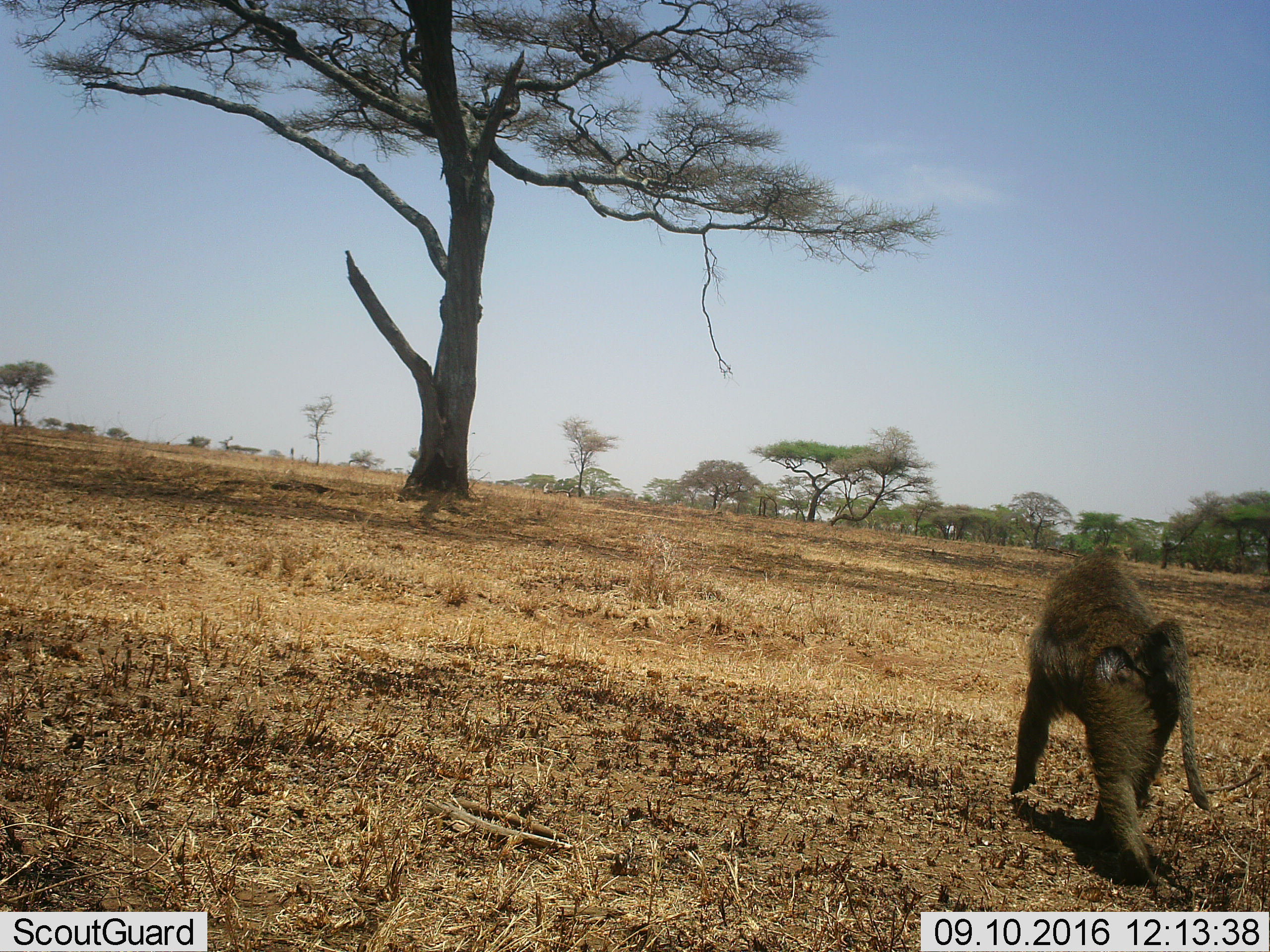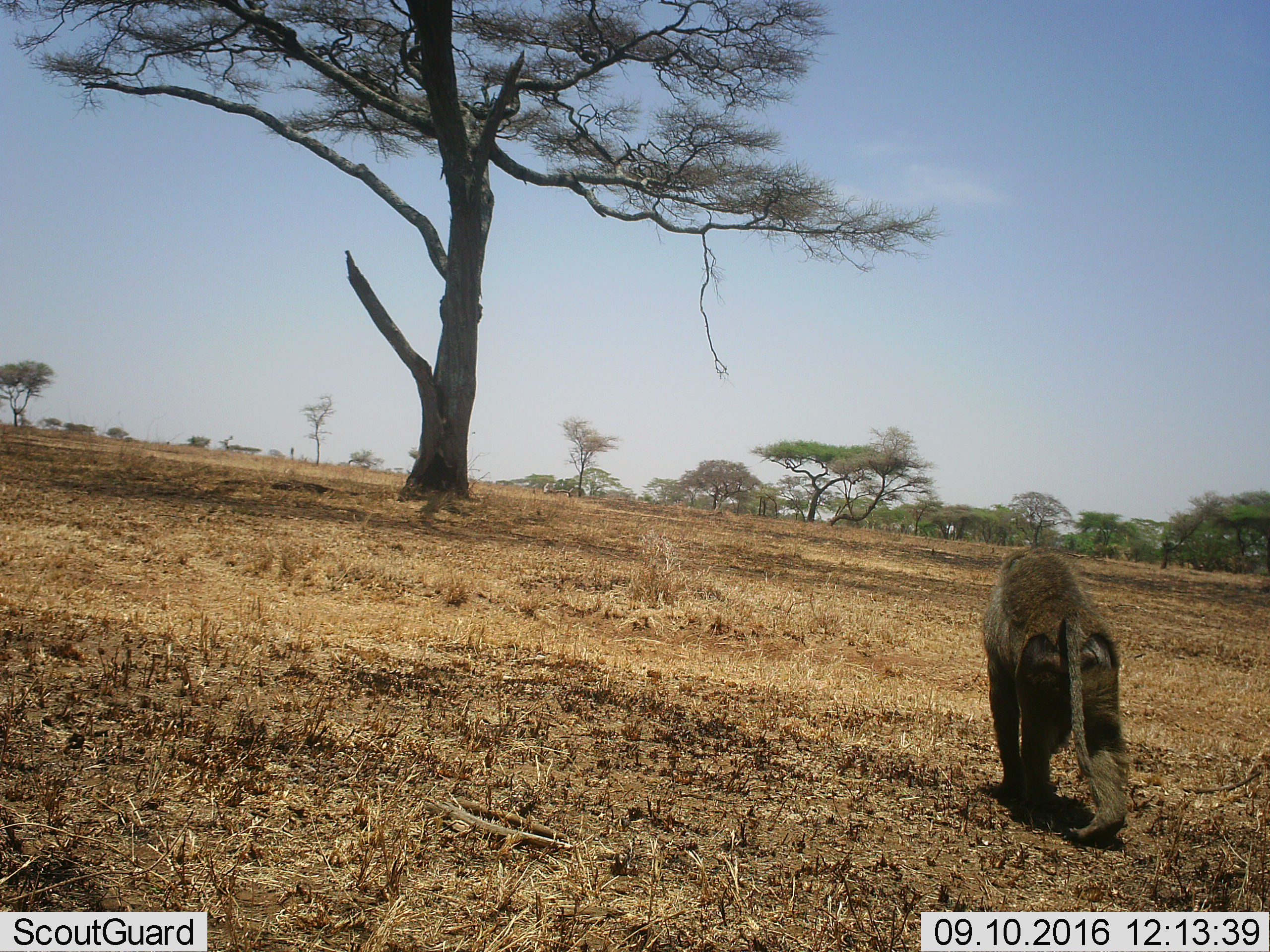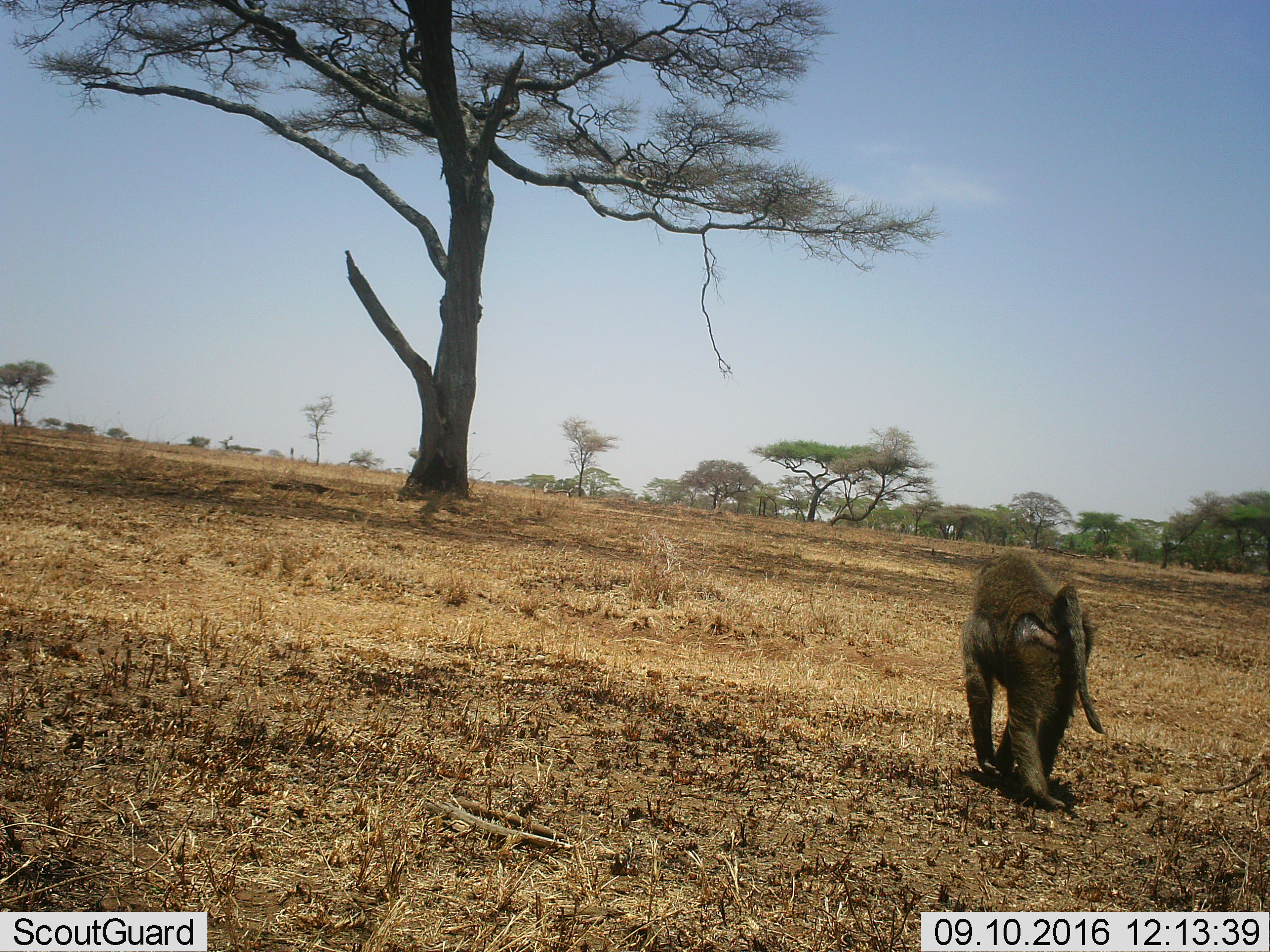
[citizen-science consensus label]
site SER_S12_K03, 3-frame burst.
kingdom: Animalia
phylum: Chordata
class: Mammalia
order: Primates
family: Cercopithecidae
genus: Papio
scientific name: Papio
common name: baboon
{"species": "baboon (Papio)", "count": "1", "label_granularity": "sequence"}